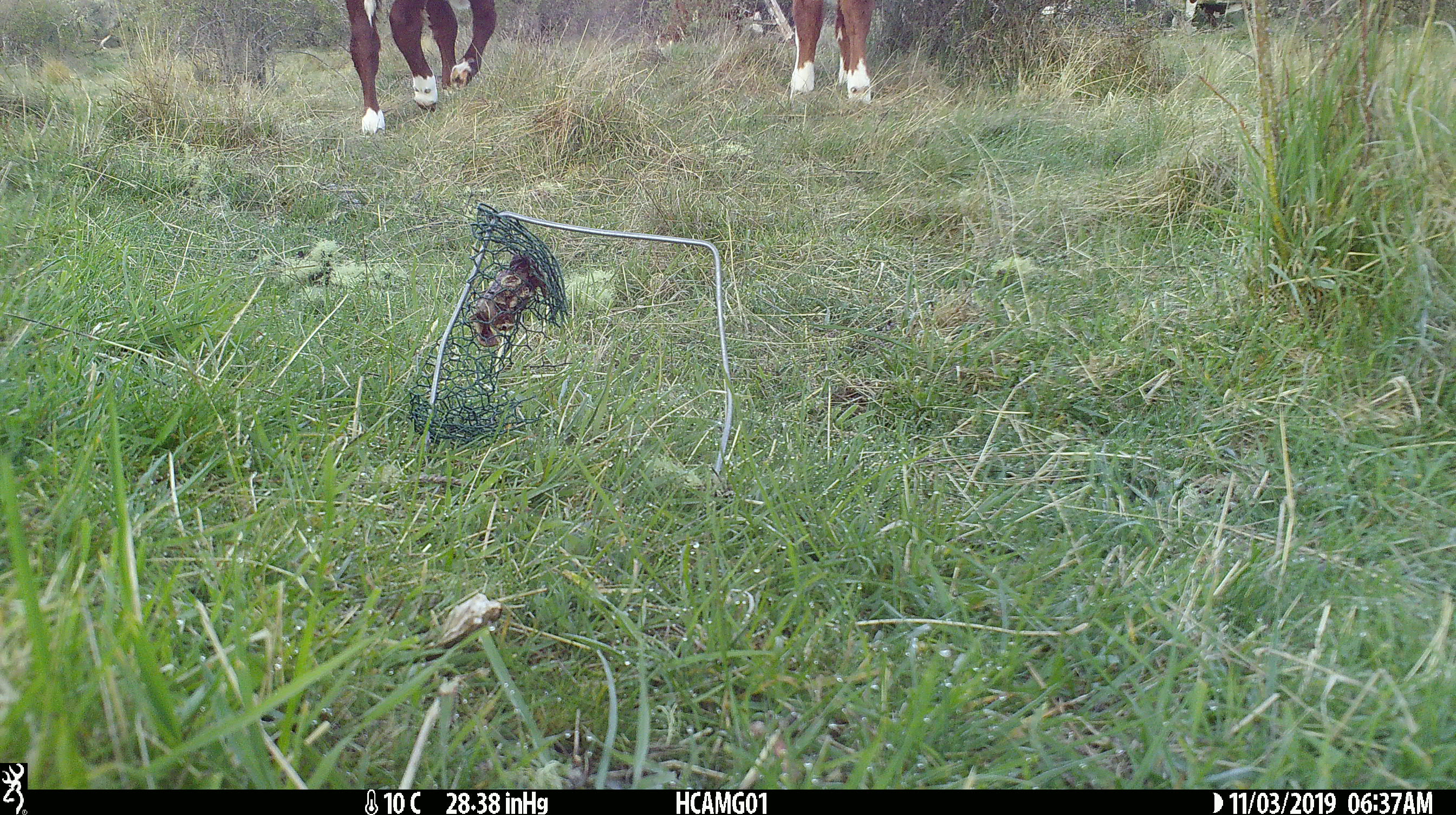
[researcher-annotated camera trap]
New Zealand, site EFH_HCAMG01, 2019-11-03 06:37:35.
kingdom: Animalia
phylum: Chordata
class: Mammalia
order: Artiodactyla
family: Bovidae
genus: Bos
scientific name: Bos taurus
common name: domestic cow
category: cow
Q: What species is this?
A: Cow (domestic cow) (Bos taurus).